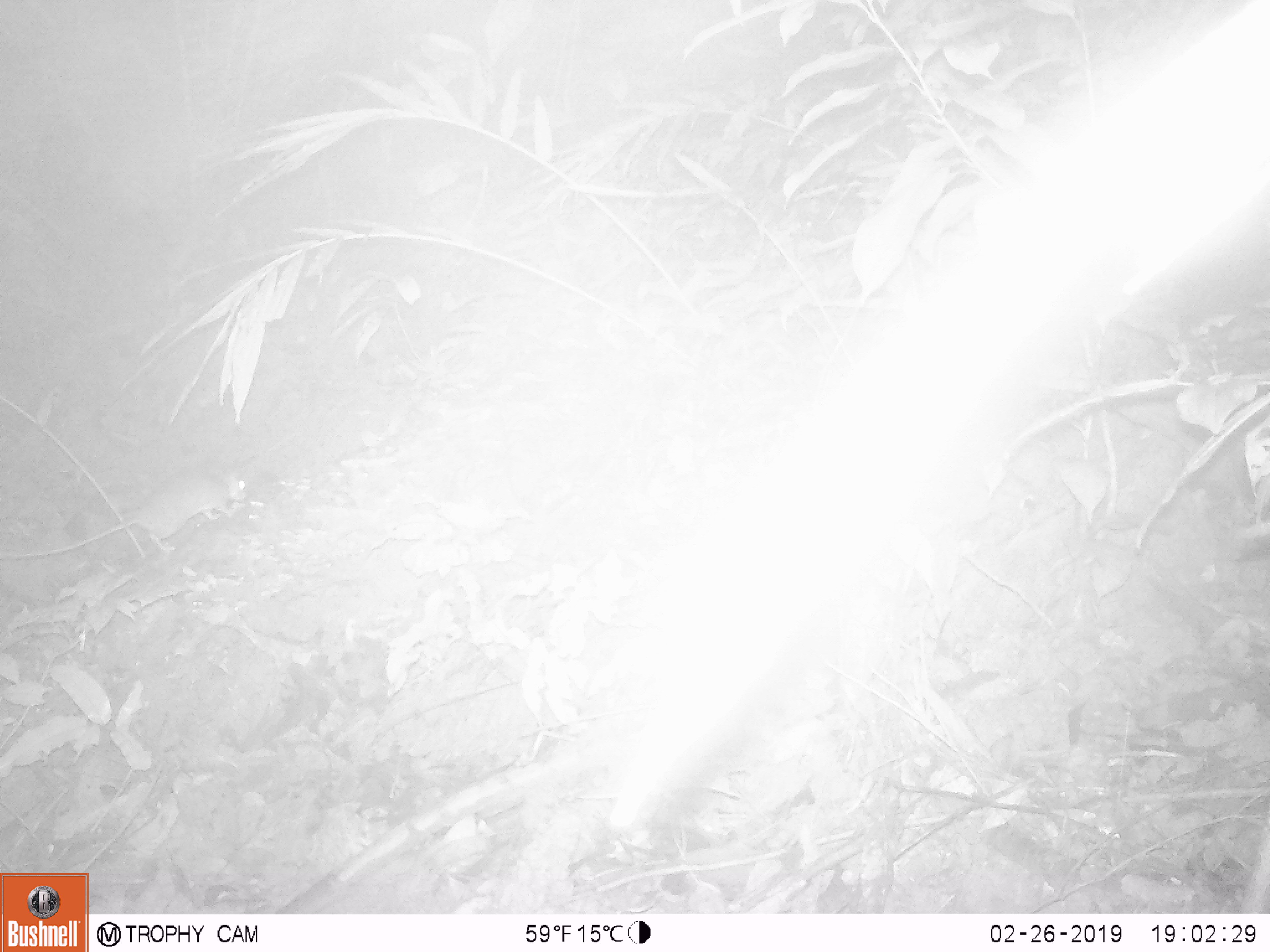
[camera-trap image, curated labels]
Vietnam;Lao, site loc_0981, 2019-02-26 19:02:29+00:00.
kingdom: Animalia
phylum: Chordata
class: Mammalia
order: Rodentia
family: Muridae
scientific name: Muridae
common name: old-world mice and rats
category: unidentified murid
Unidentified murid (old-world mice and rats) (Muridae). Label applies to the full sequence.